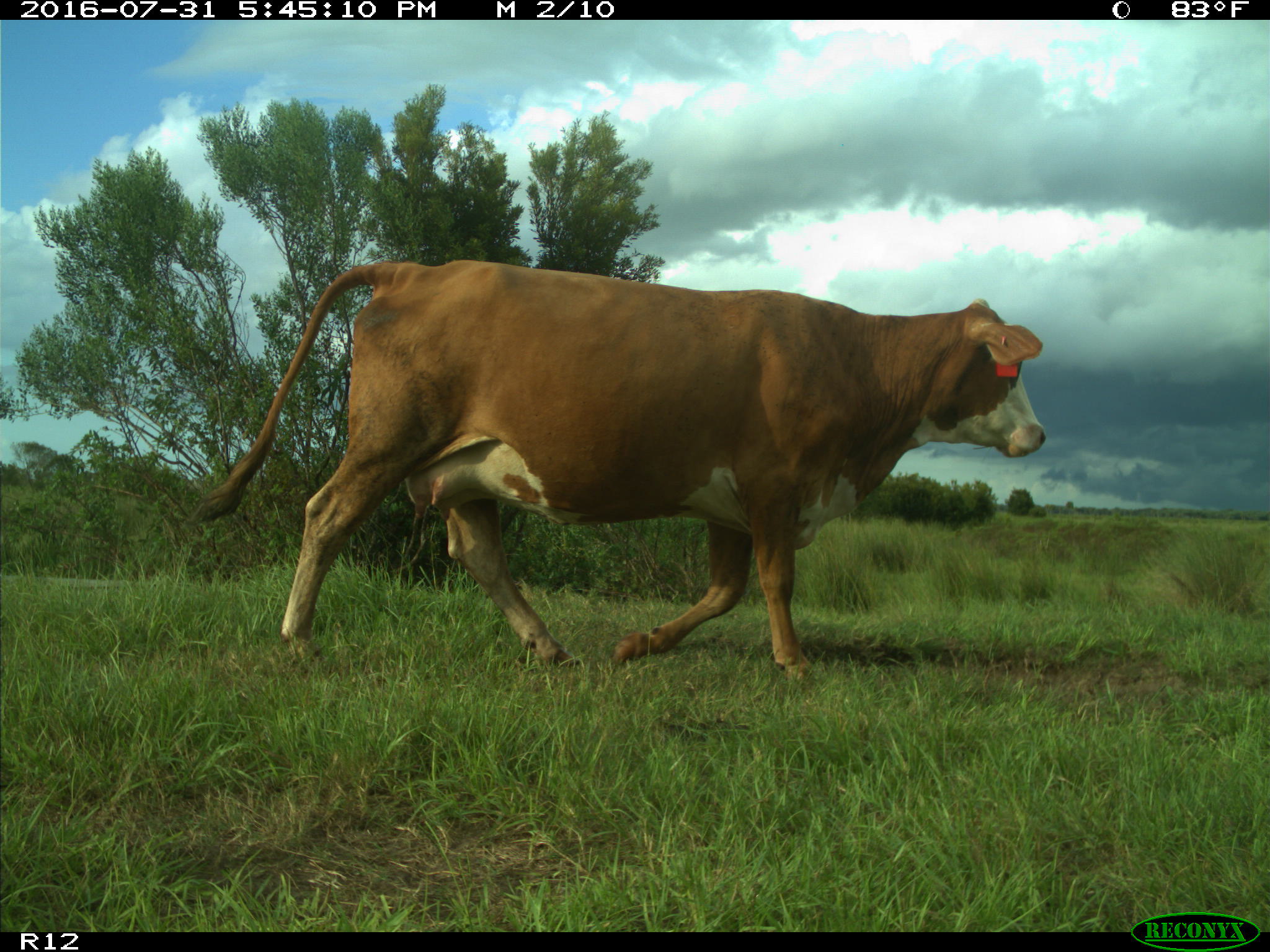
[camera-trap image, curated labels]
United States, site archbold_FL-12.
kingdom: Animalia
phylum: Chordata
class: Mammalia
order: Artiodactyla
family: Bovidae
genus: Bos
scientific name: Bos taurus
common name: domestic cow